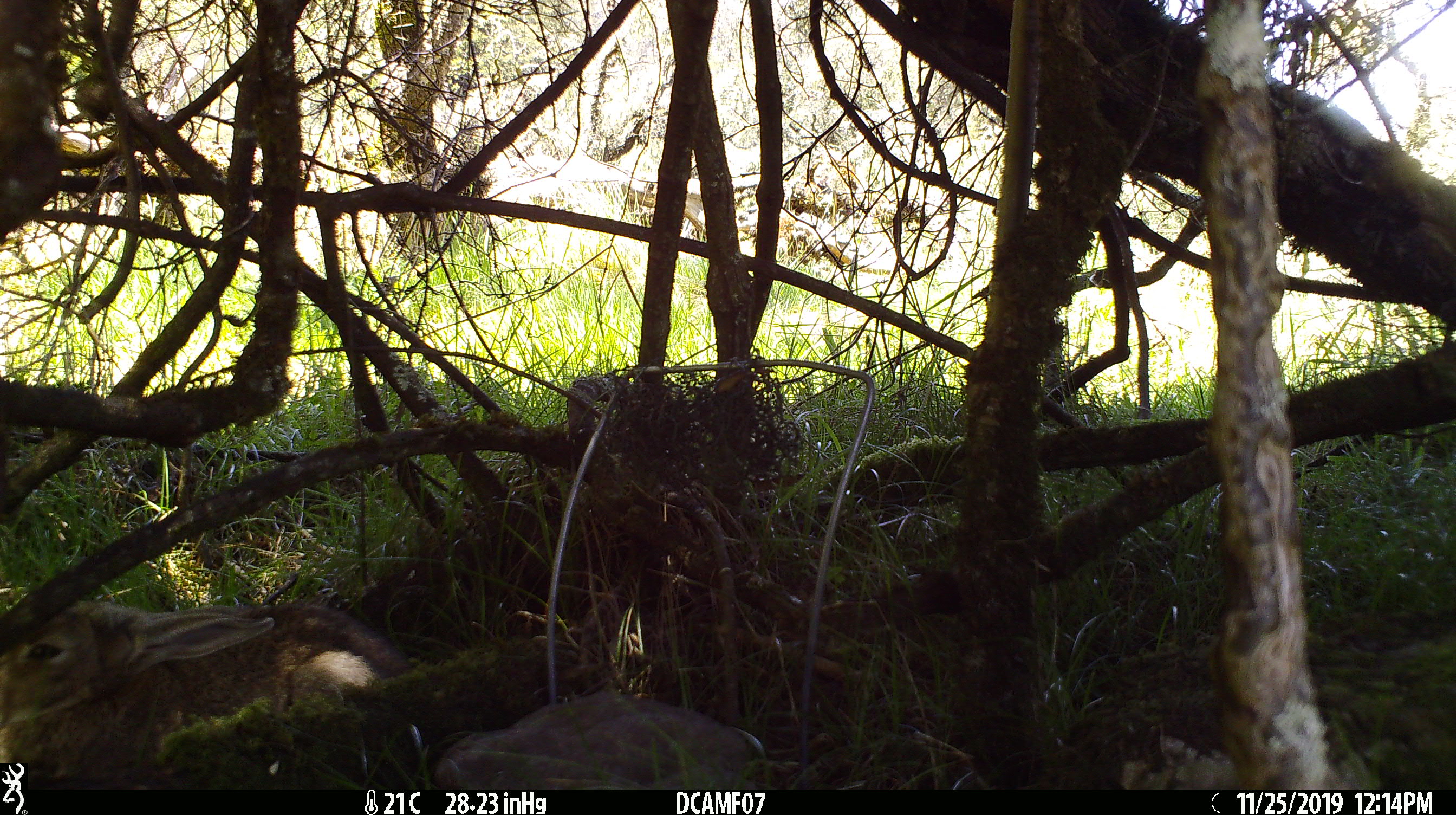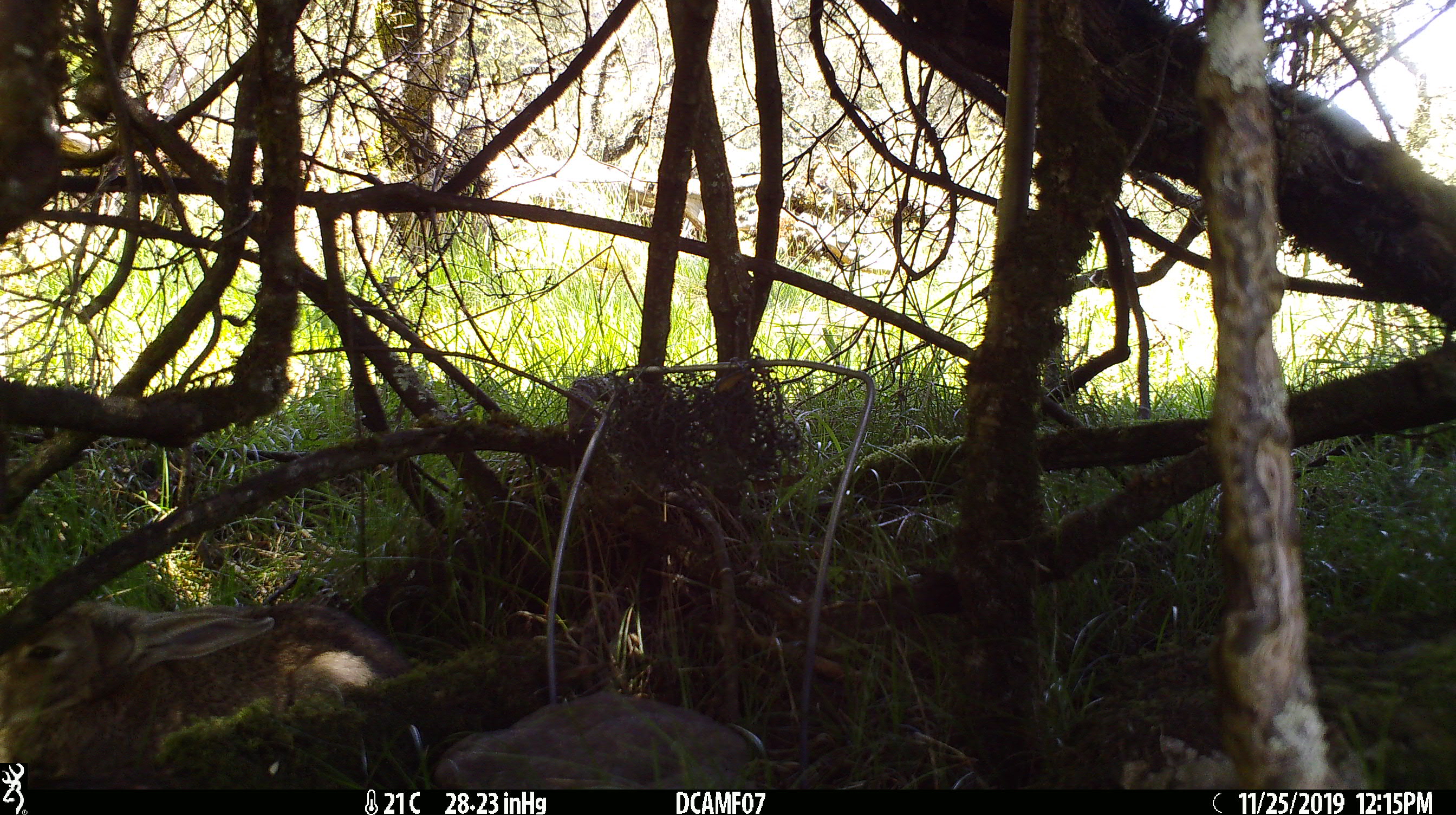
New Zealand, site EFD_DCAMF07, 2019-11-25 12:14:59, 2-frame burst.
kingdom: Animalia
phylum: Chordata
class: Mammalia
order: Lagomorpha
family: Leporidae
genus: Oryctolagus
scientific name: Oryctolagus cuniculus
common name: european rabbit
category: rabbit